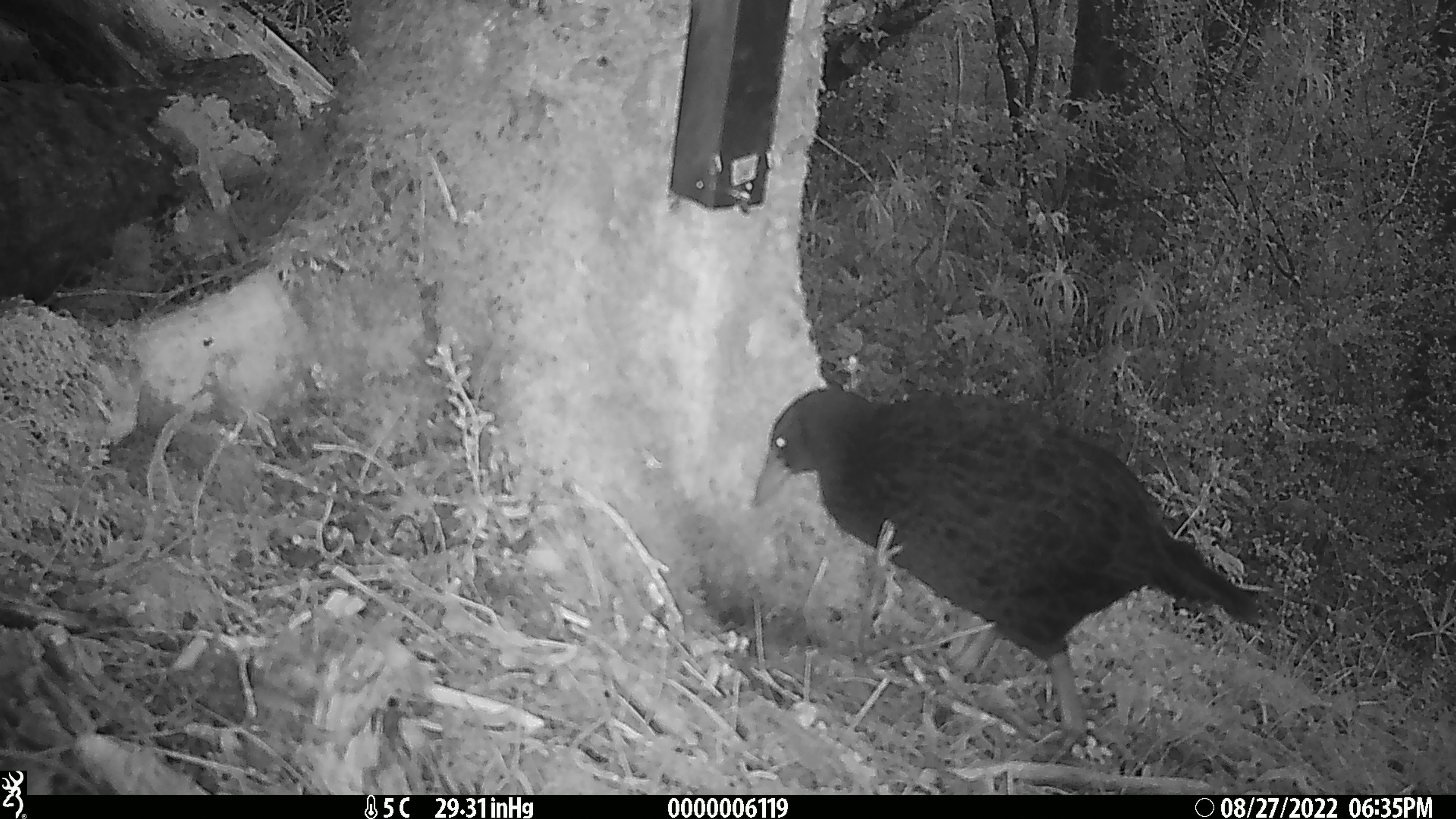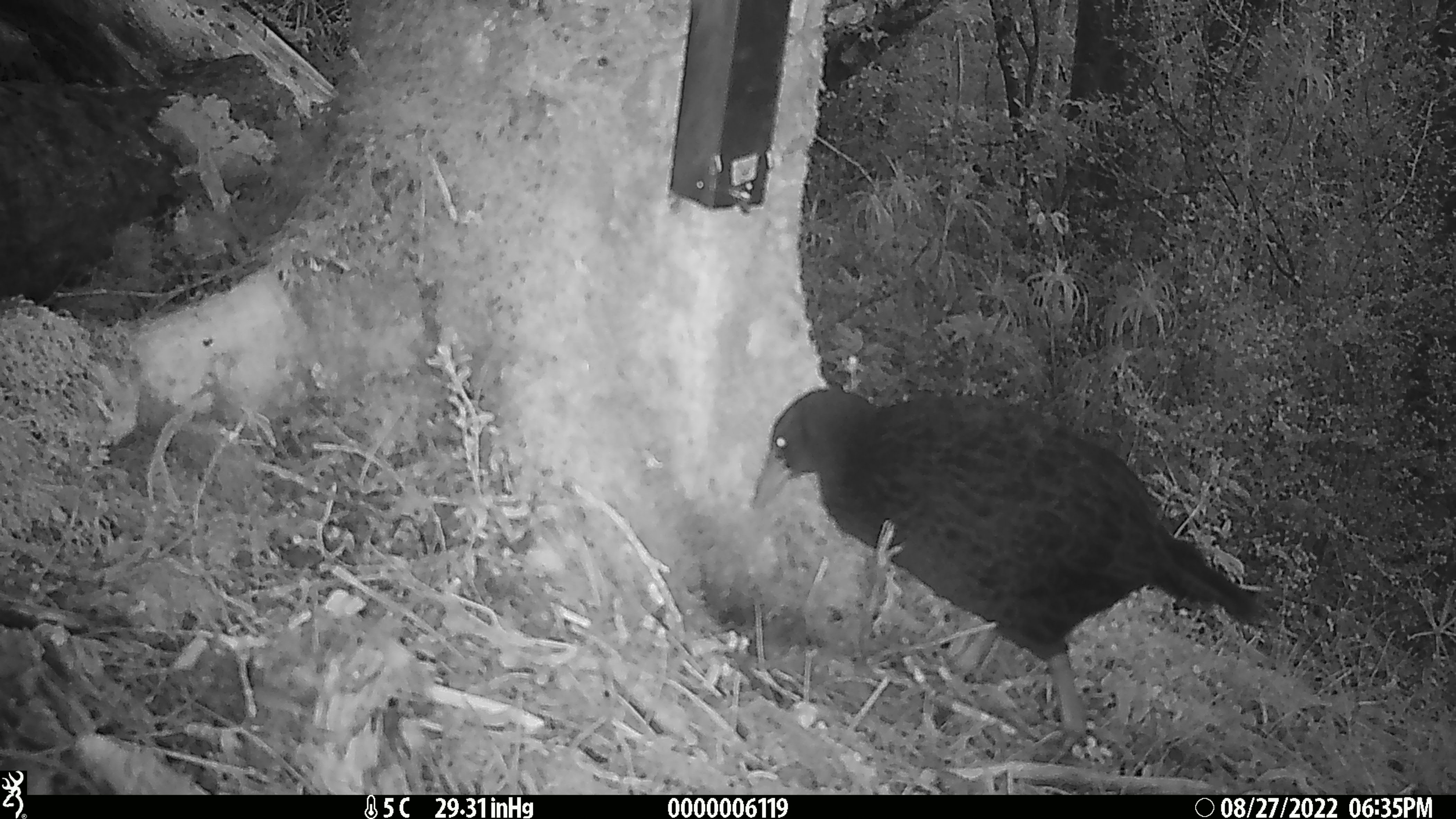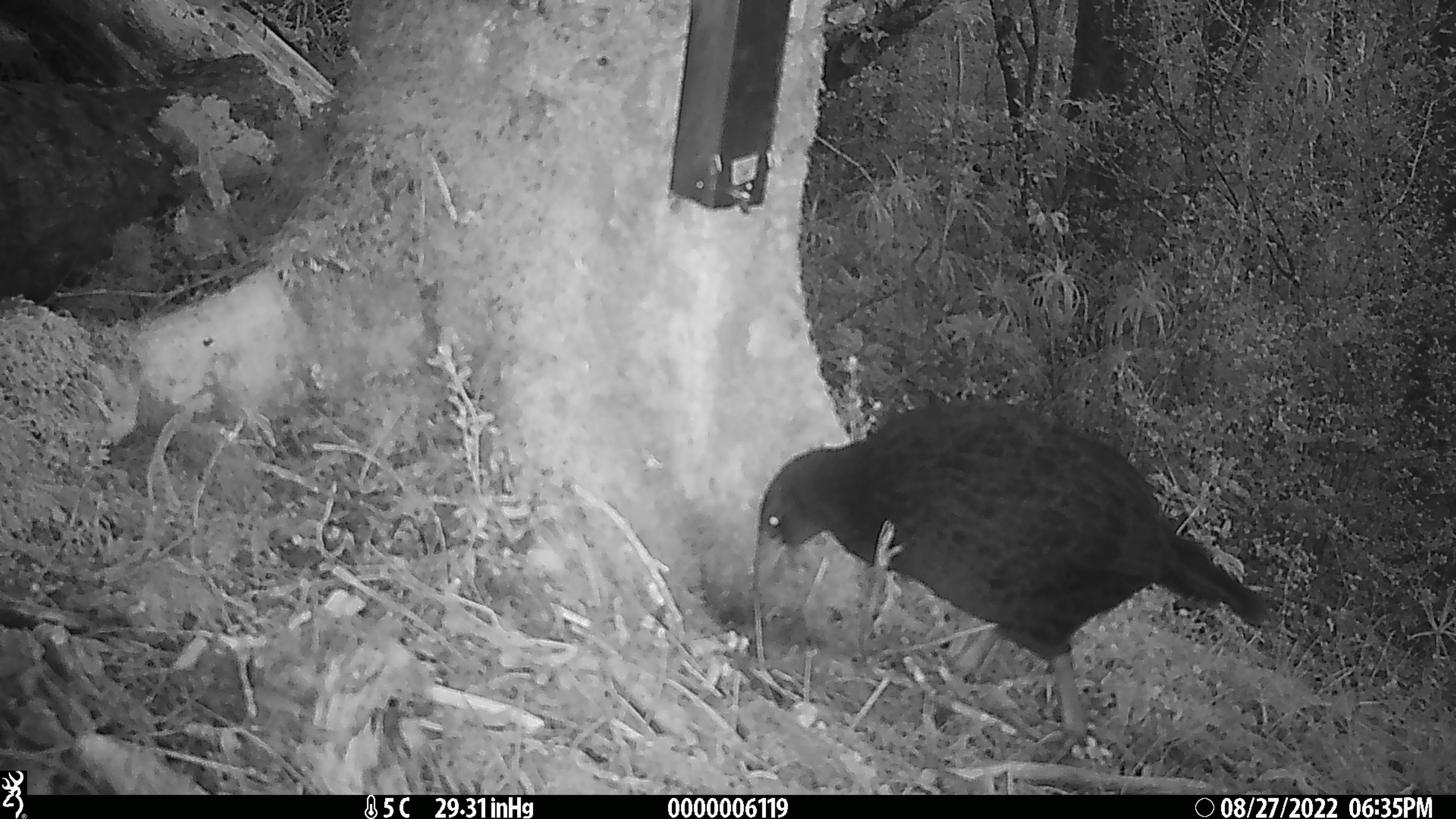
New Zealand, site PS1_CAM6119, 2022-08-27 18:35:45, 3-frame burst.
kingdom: Animalia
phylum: Chordata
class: Aves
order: Gruiformes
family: Rallidae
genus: Gallirallus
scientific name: Gallirallus australis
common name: weka